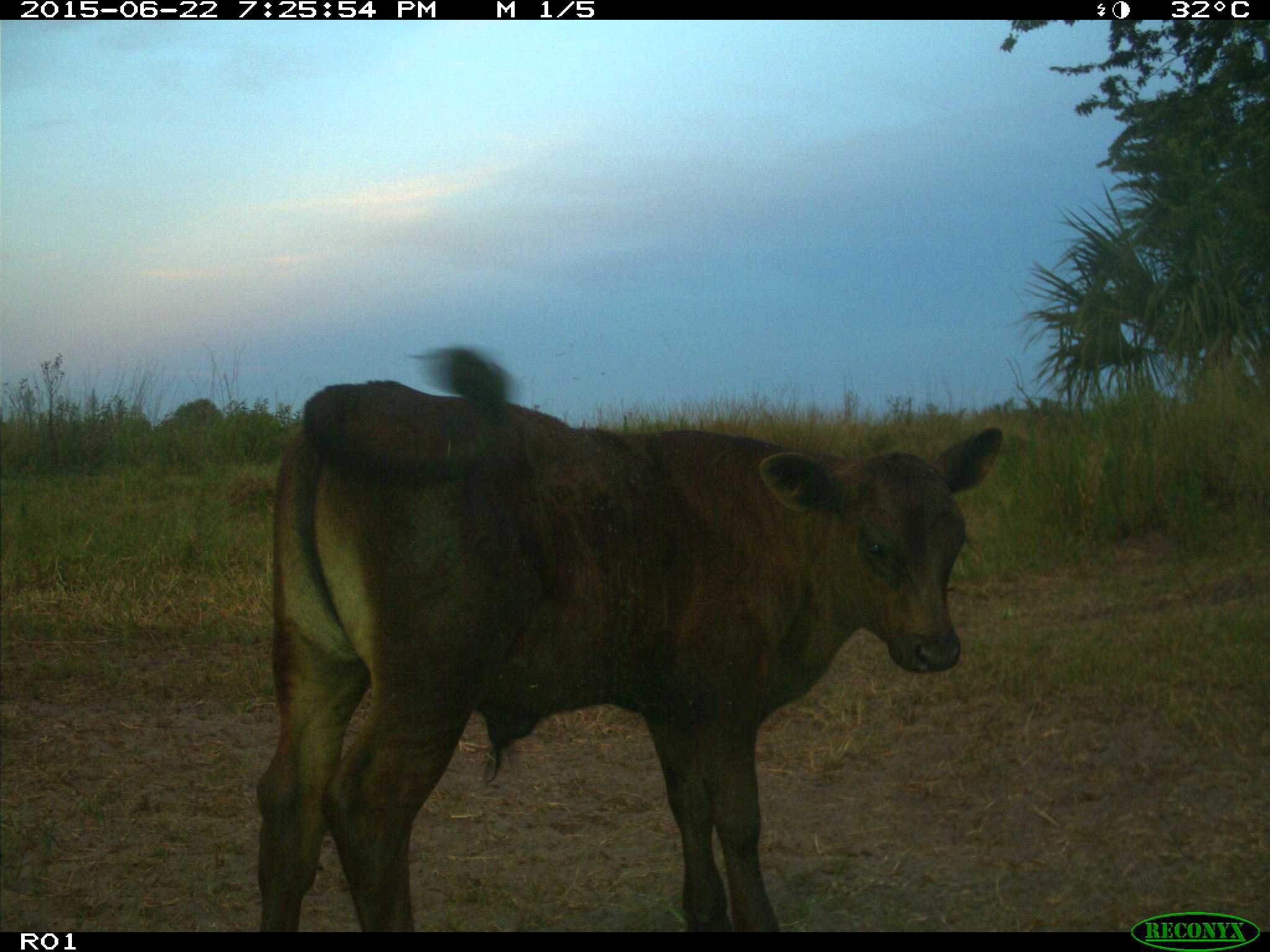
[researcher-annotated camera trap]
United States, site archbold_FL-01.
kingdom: Animalia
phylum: Chordata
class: Mammalia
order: Artiodactyla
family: Bovidae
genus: Bos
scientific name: Bos taurus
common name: domestic cow